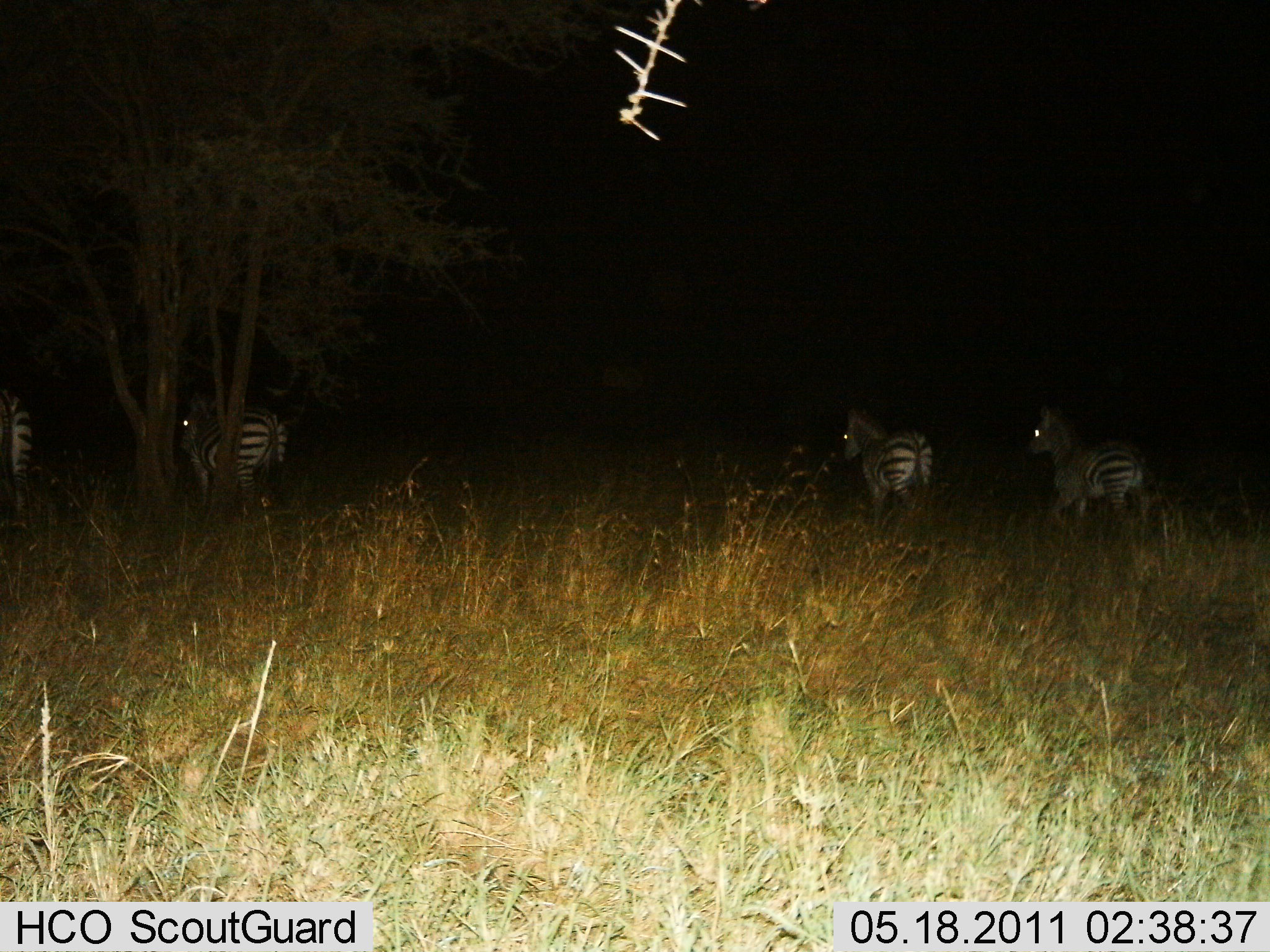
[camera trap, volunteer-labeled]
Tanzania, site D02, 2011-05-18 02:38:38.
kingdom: Animalia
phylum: Chordata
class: Mammalia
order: Perissodactyla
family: Equidae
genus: Equus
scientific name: Equus quagga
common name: plains zebra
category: zebra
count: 4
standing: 57%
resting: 0%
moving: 43%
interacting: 0%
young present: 0%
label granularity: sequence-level